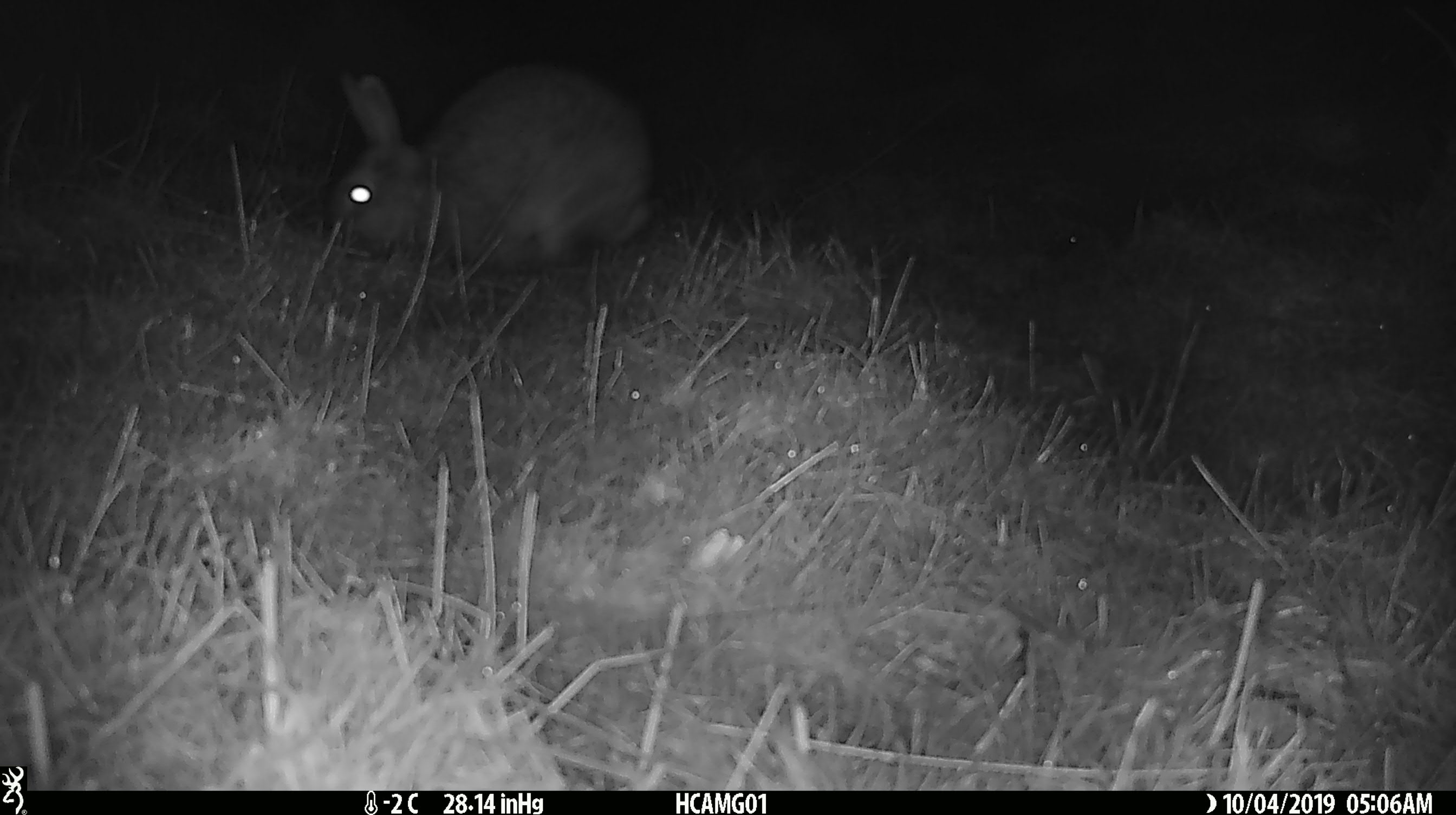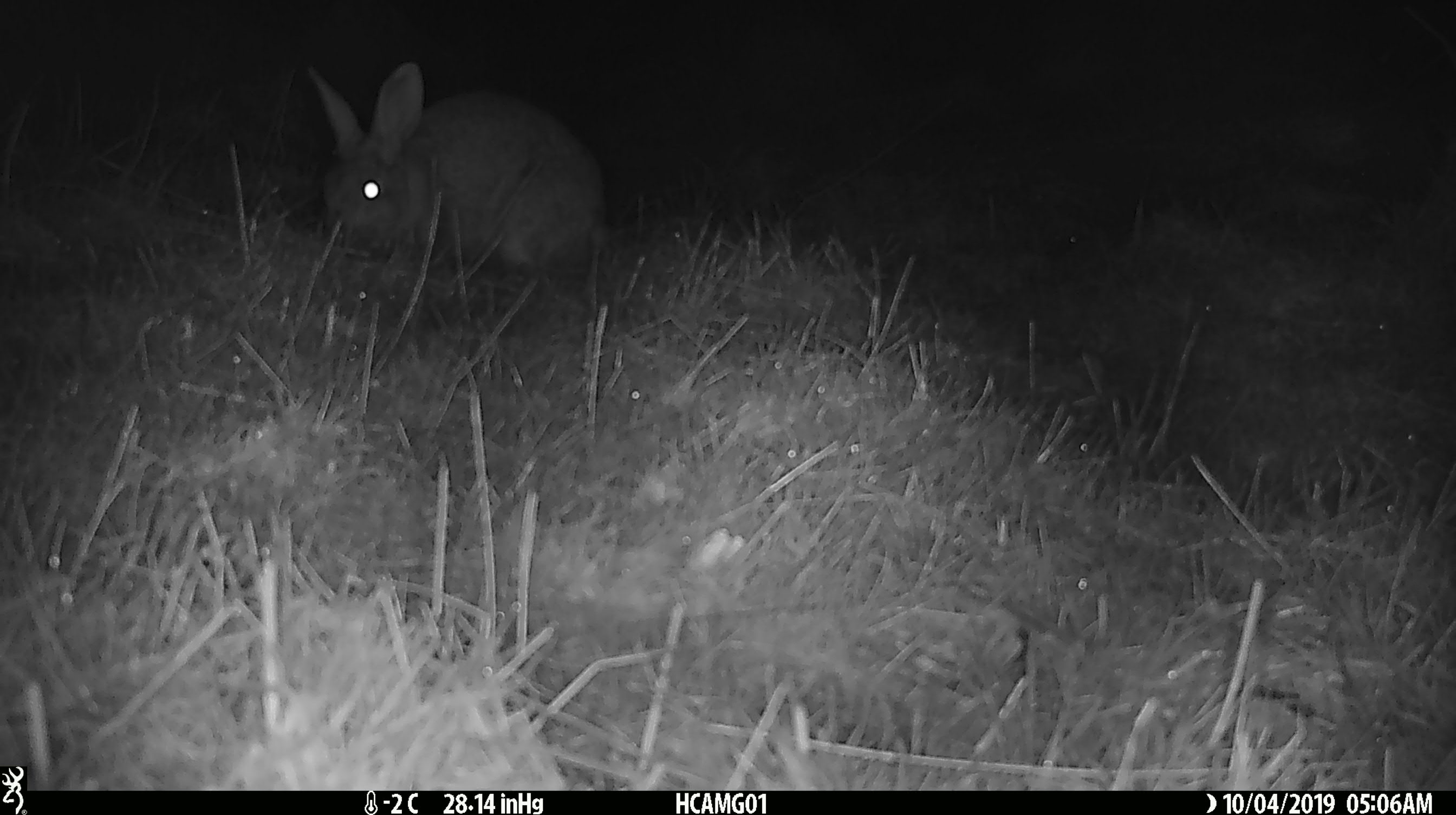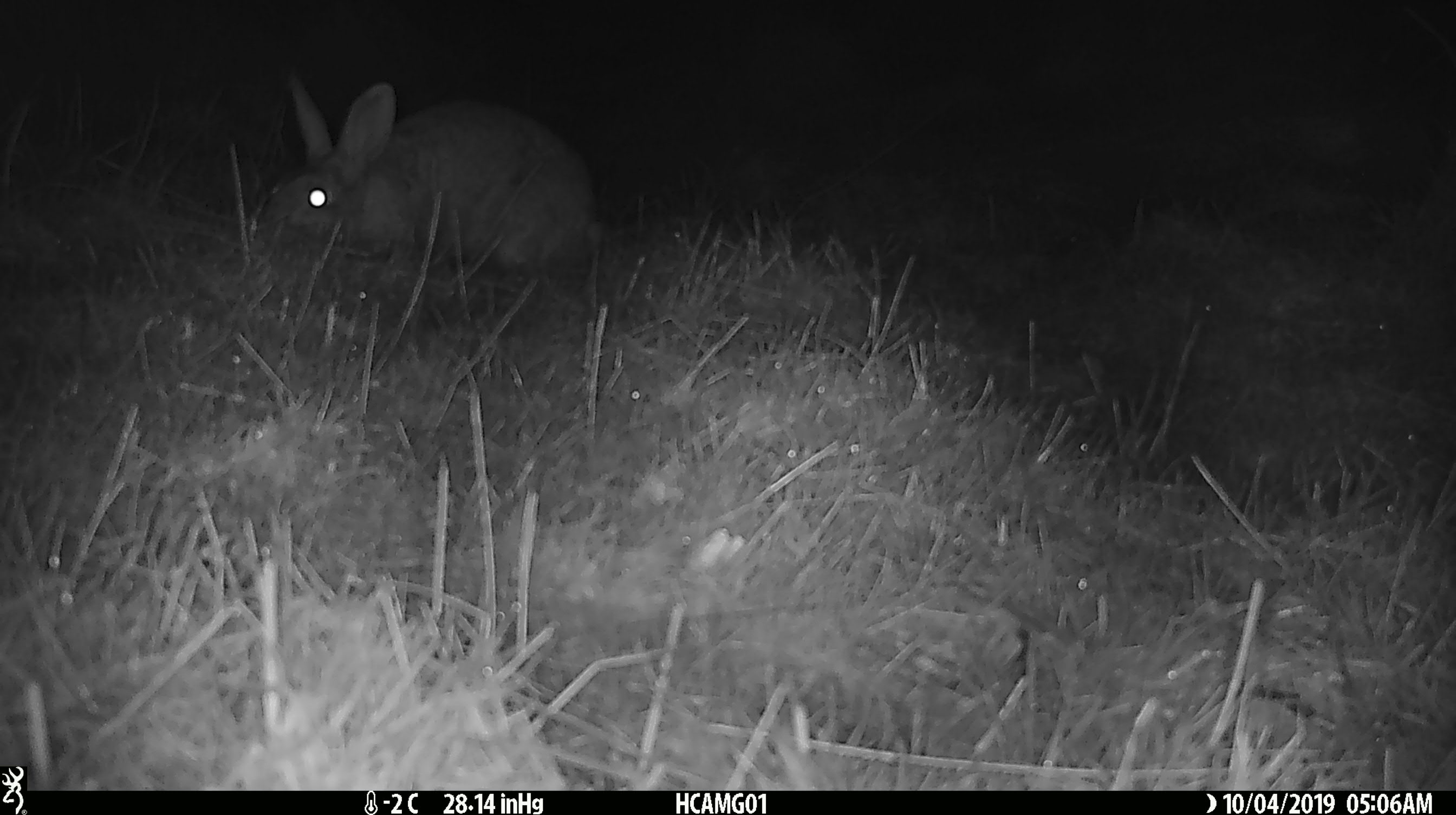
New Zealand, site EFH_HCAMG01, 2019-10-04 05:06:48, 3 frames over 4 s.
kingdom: Animalia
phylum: Chordata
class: Mammalia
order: Lagomorpha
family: Leporidae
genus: Oryctolagus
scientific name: Oryctolagus cuniculus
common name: european rabbit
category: rabbit